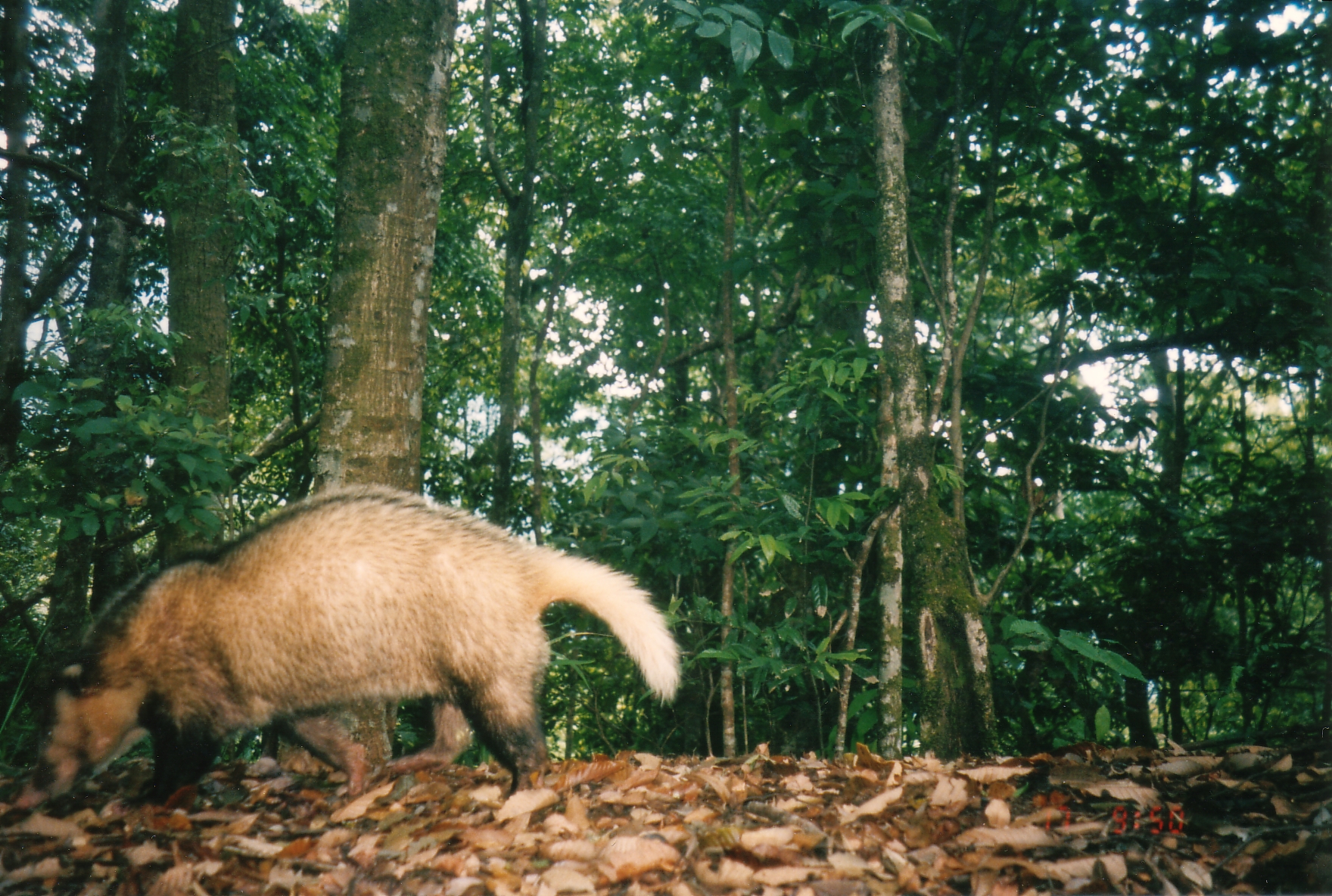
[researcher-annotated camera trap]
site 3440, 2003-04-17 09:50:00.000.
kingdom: Animalia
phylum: Chordata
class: Mammalia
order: Carnivora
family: Mustelidae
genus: Arctonyx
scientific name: Arctonyx collaris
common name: greater hog badger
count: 1